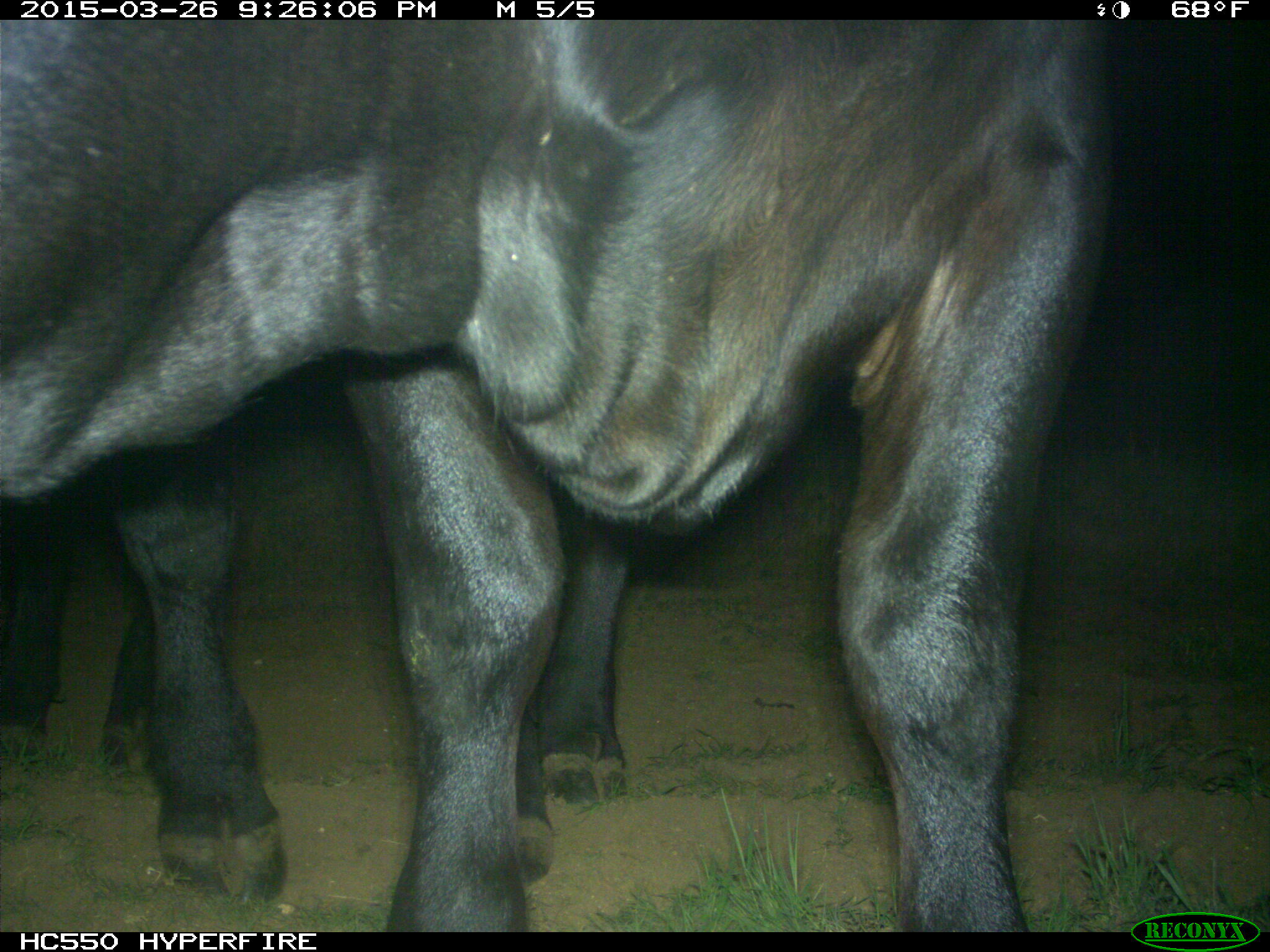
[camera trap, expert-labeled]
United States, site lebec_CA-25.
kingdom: Animalia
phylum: Chordata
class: Mammalia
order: Artiodactyla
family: Bovidae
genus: Bos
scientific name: Bos taurus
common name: domestic cow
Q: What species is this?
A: Bos taurus (domestic cow).